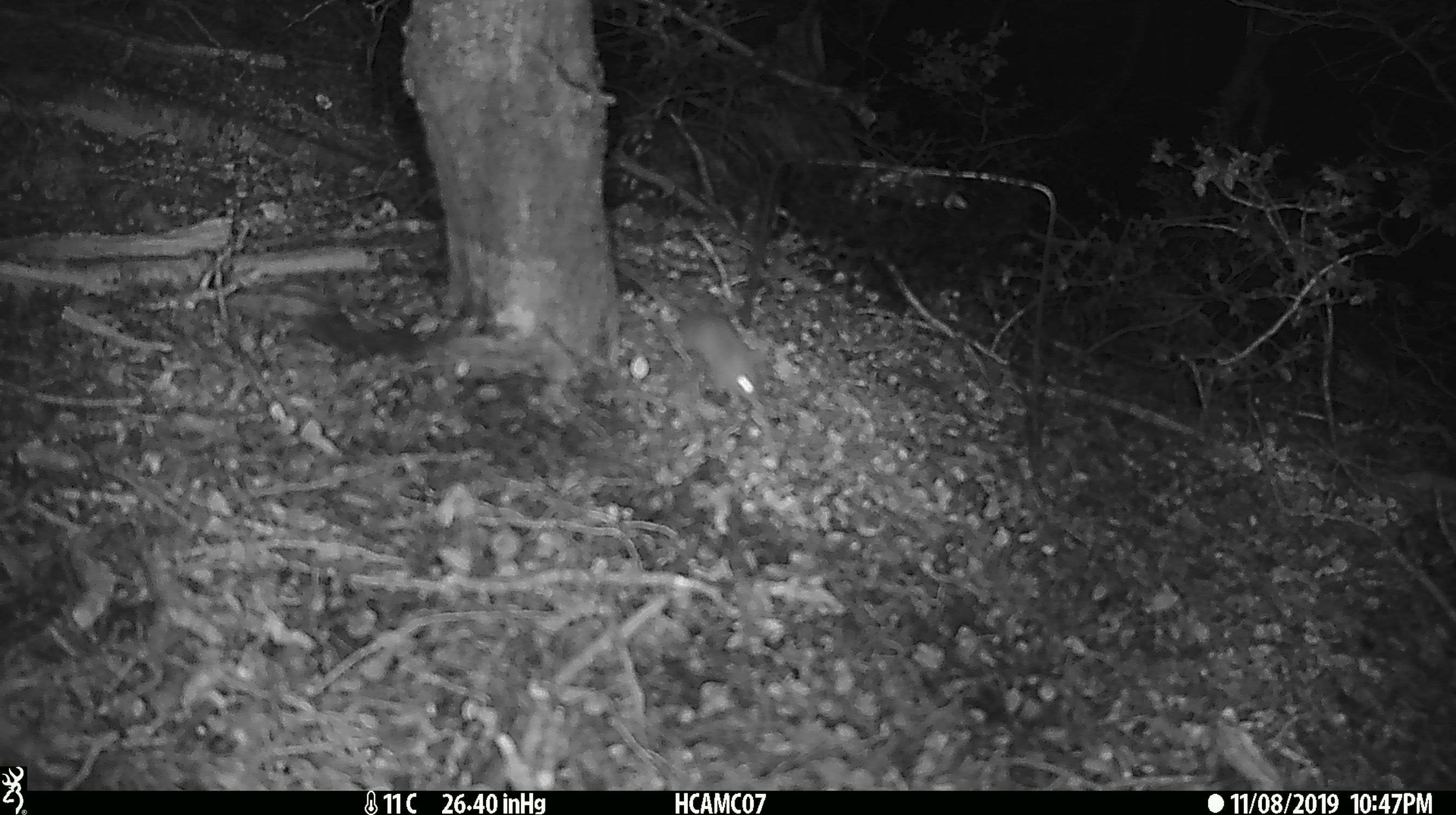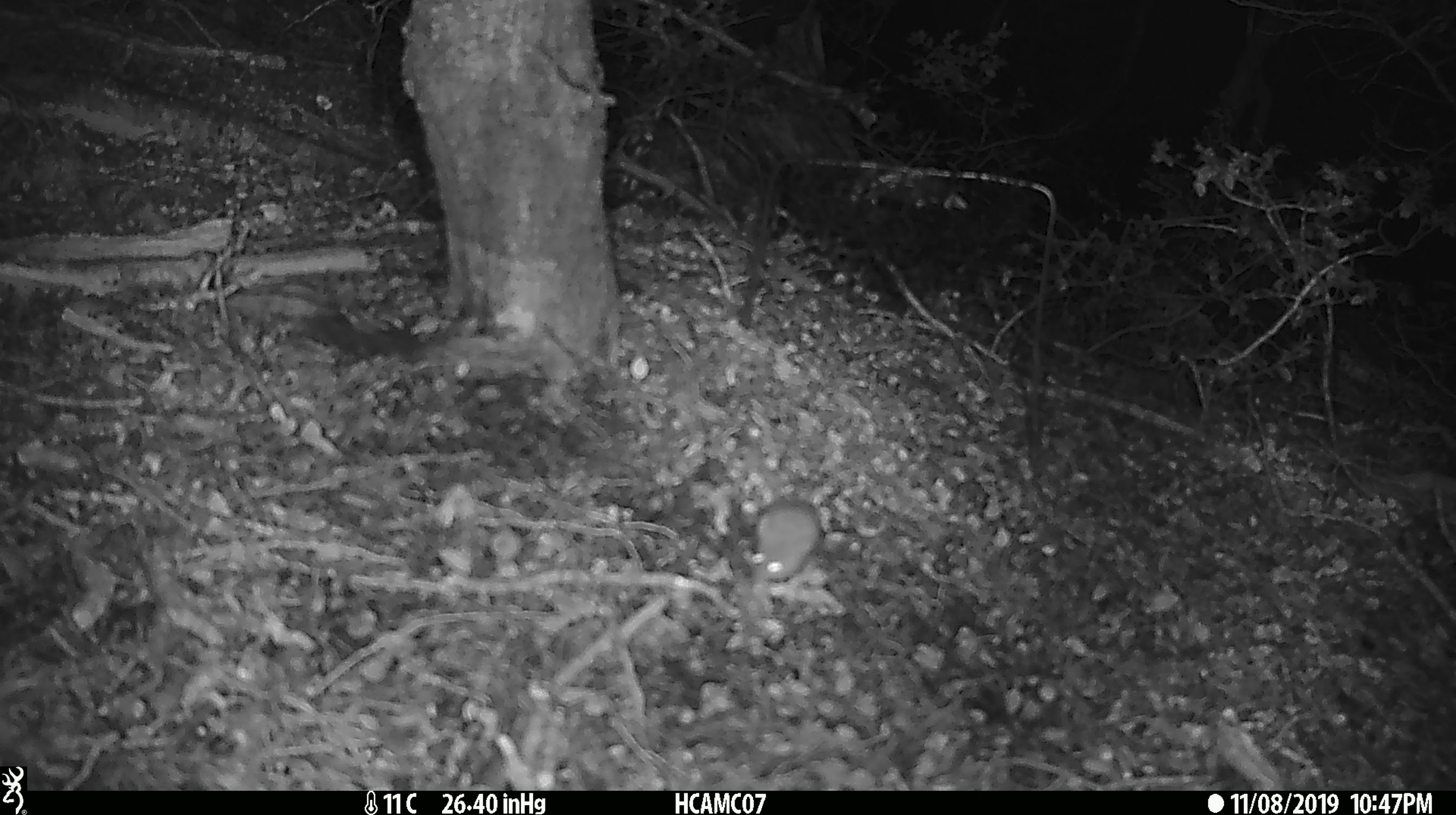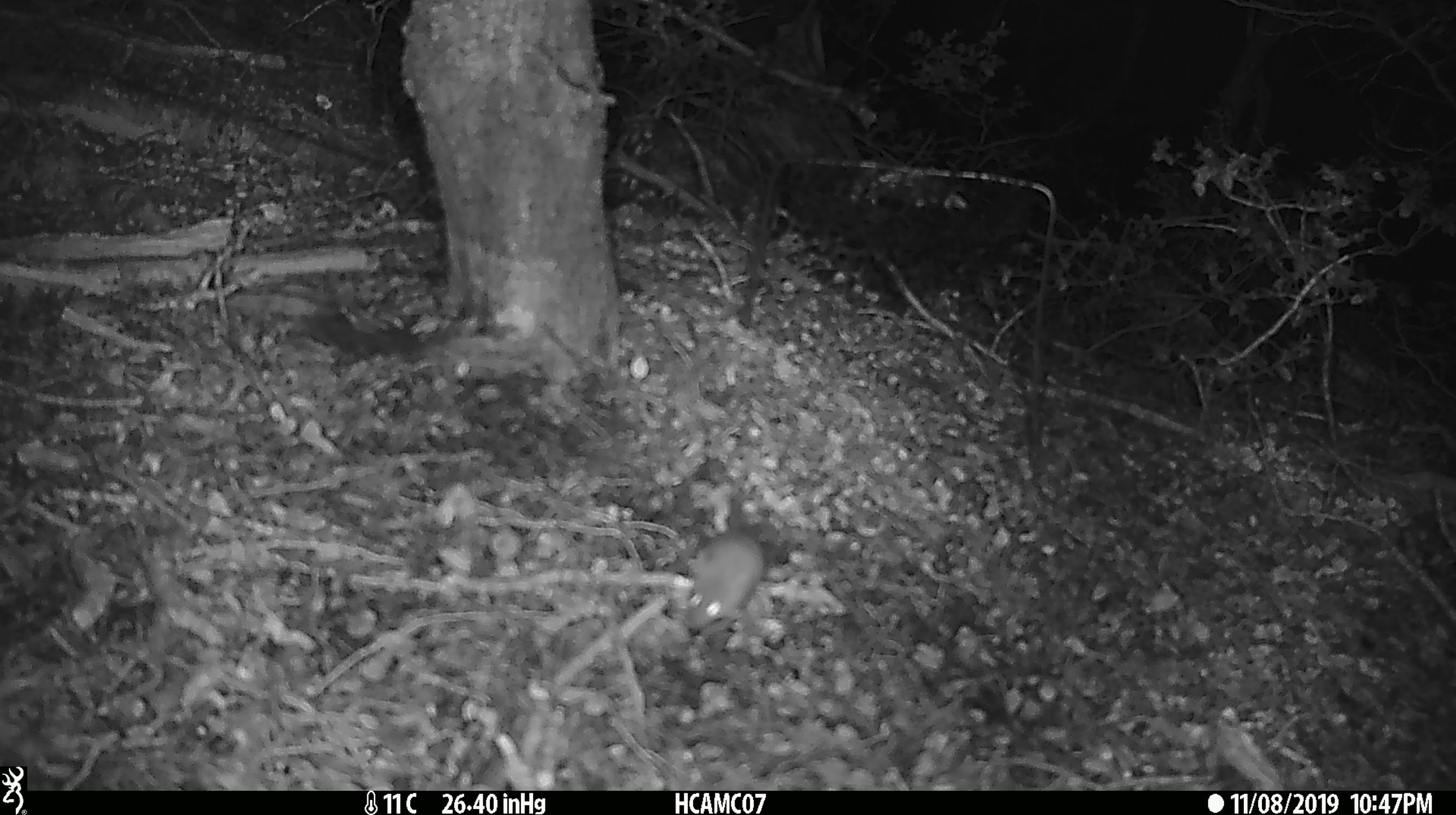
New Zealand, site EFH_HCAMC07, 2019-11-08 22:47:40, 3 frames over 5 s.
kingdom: Animalia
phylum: Chordata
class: Mammalia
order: Rodentia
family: Muridae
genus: Mus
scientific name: Mus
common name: mouse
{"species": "mouse (Mus)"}